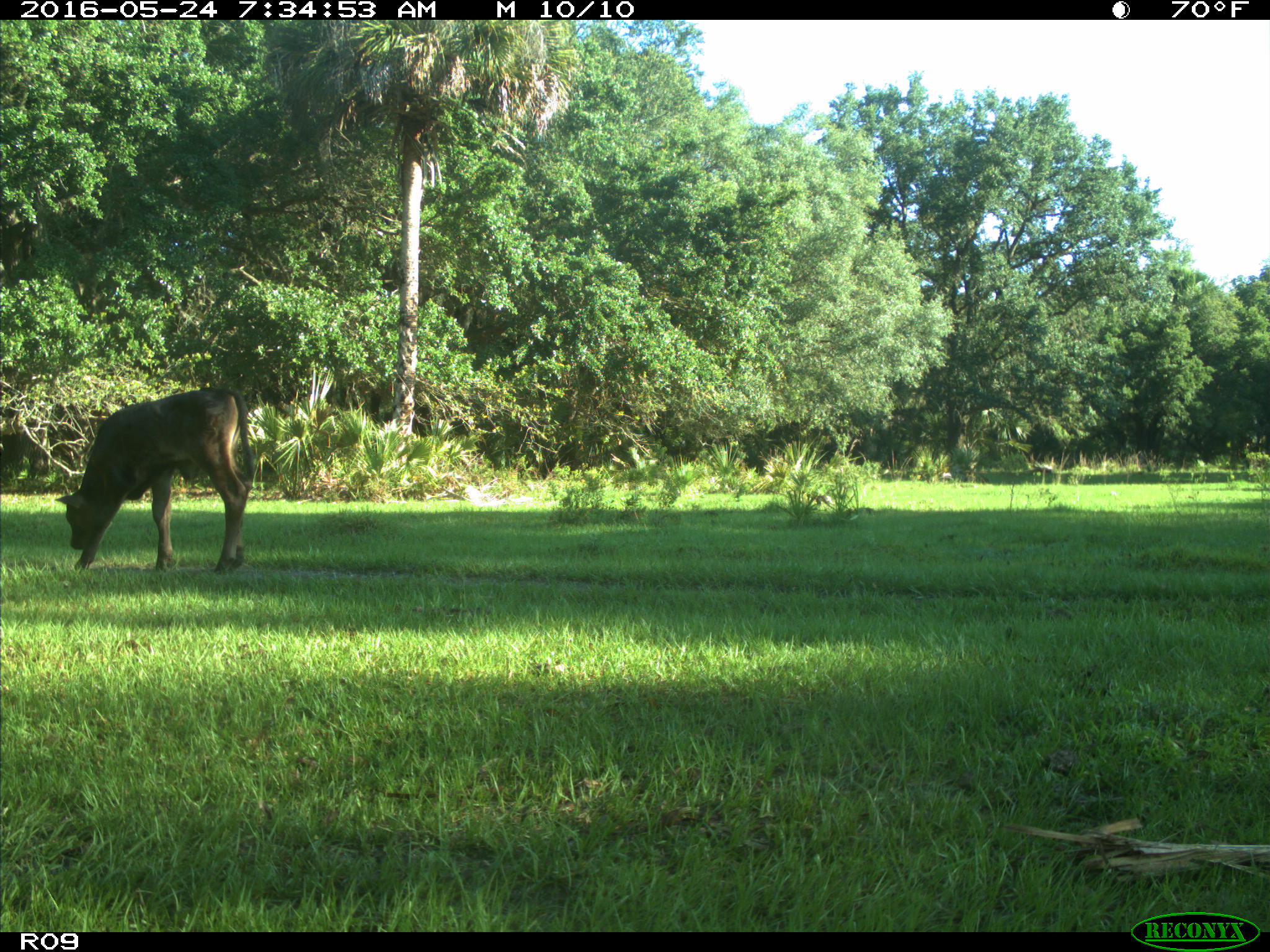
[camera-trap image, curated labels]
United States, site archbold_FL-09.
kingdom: Animalia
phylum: Chordata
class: Mammalia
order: Artiodactyla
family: Bovidae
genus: Bos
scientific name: Bos taurus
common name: domestic cow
Bos taurus (domestic cow).